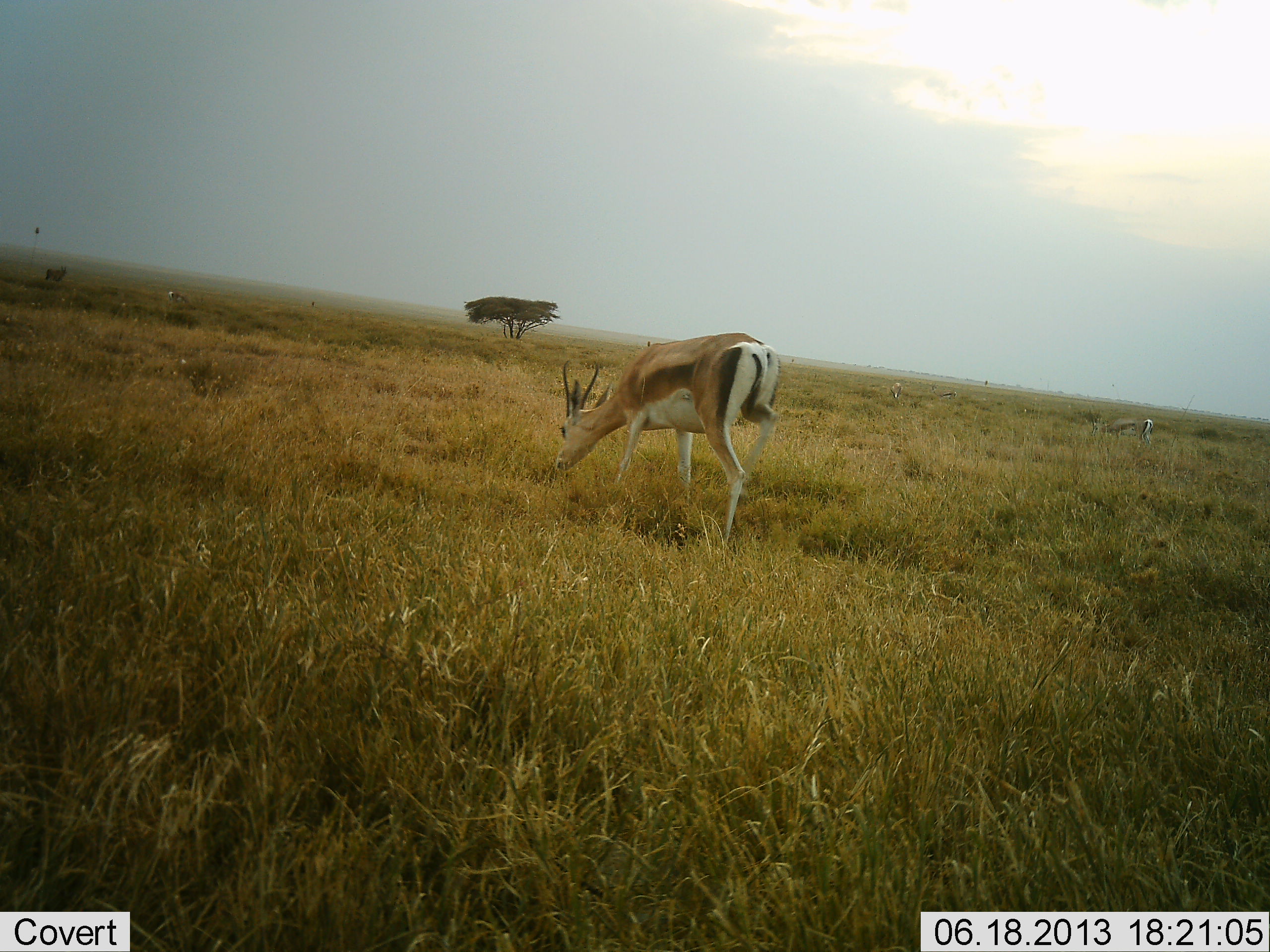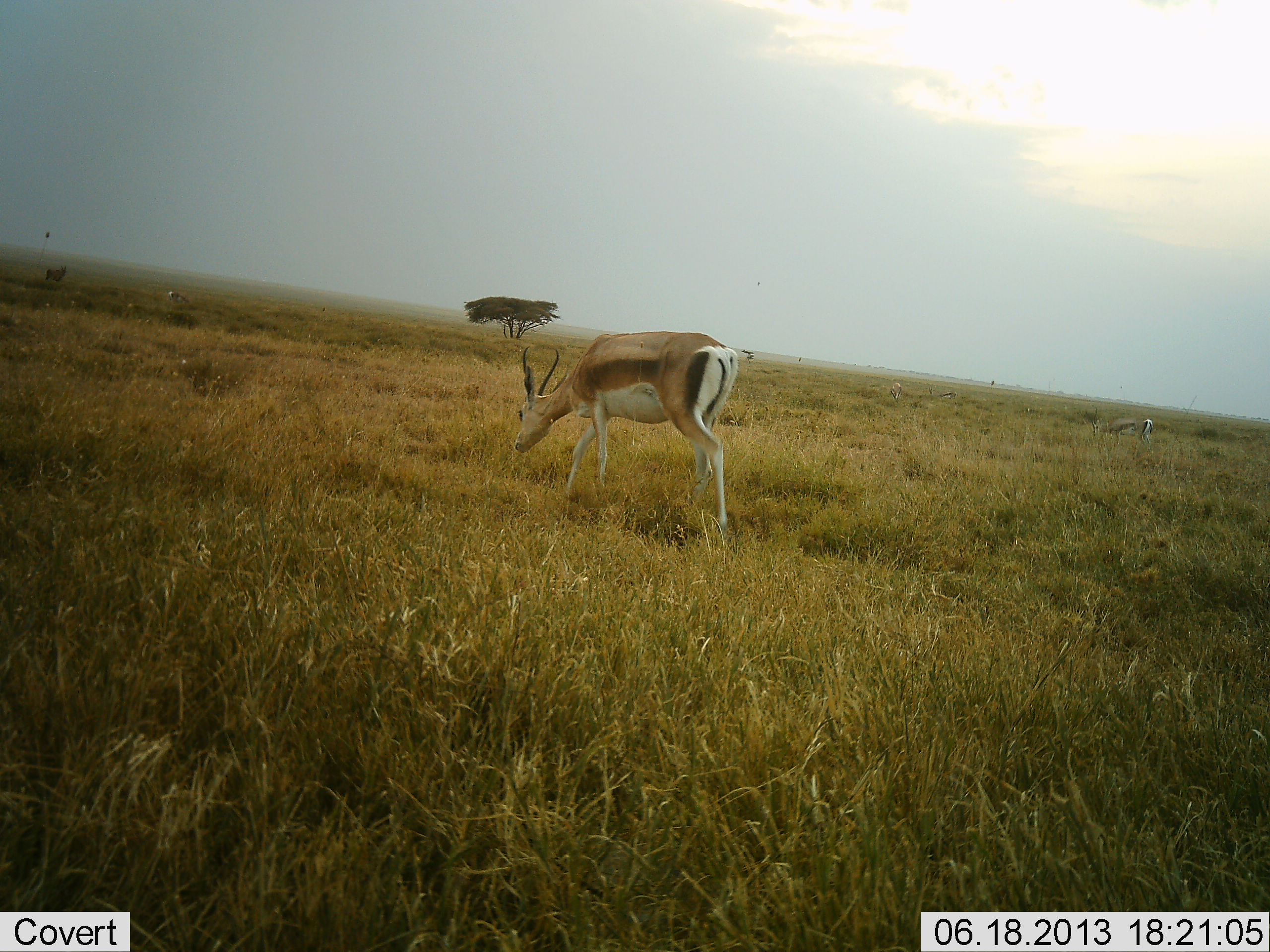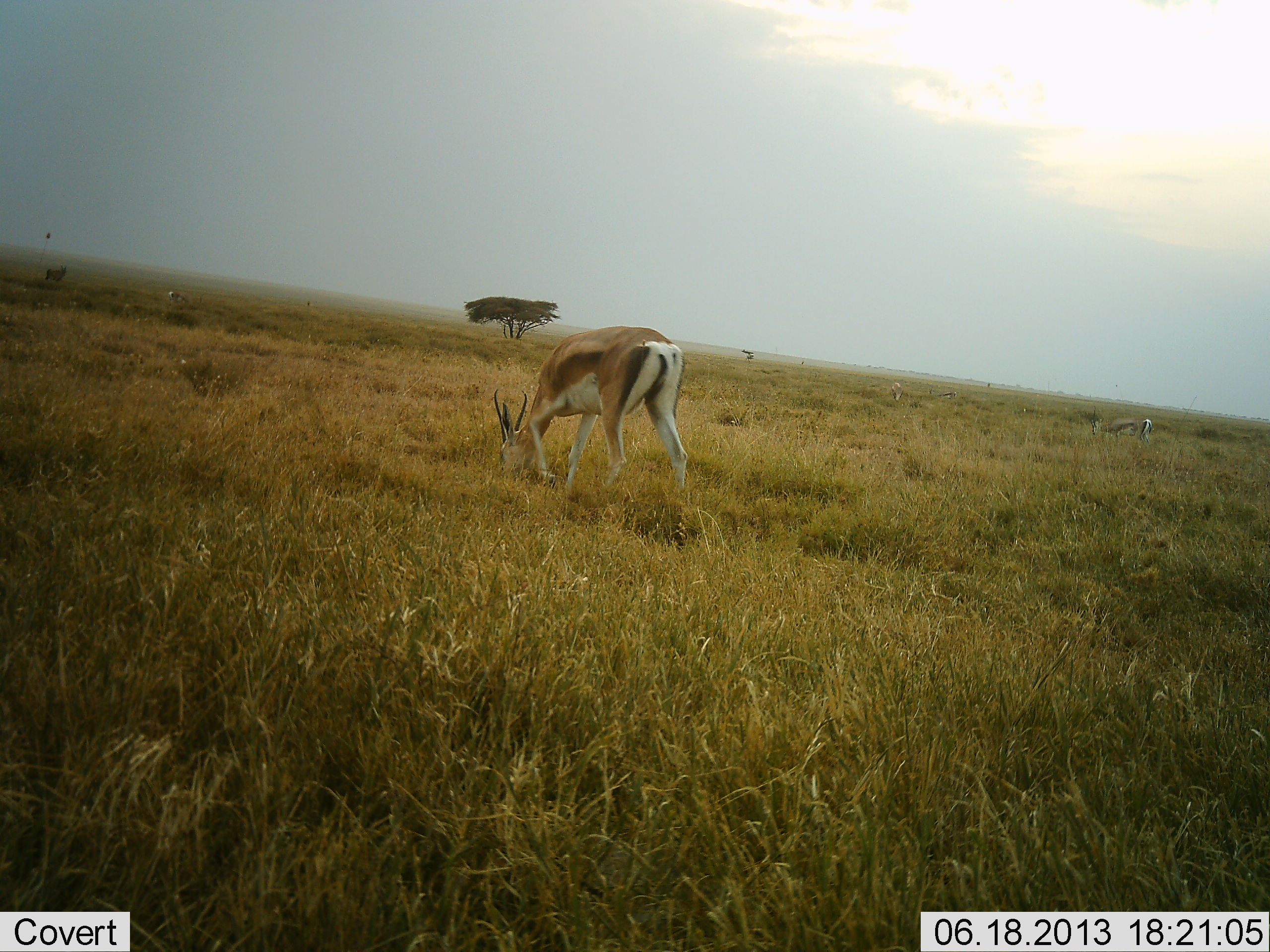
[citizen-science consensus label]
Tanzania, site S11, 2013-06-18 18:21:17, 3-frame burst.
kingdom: Animalia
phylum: Chordata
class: Mammalia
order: Artiodactyla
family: Bovidae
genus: Nanger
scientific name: Nanger granti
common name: grant's gazelle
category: gazellegrants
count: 1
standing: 24%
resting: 0%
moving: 47%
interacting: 0%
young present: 0%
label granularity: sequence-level